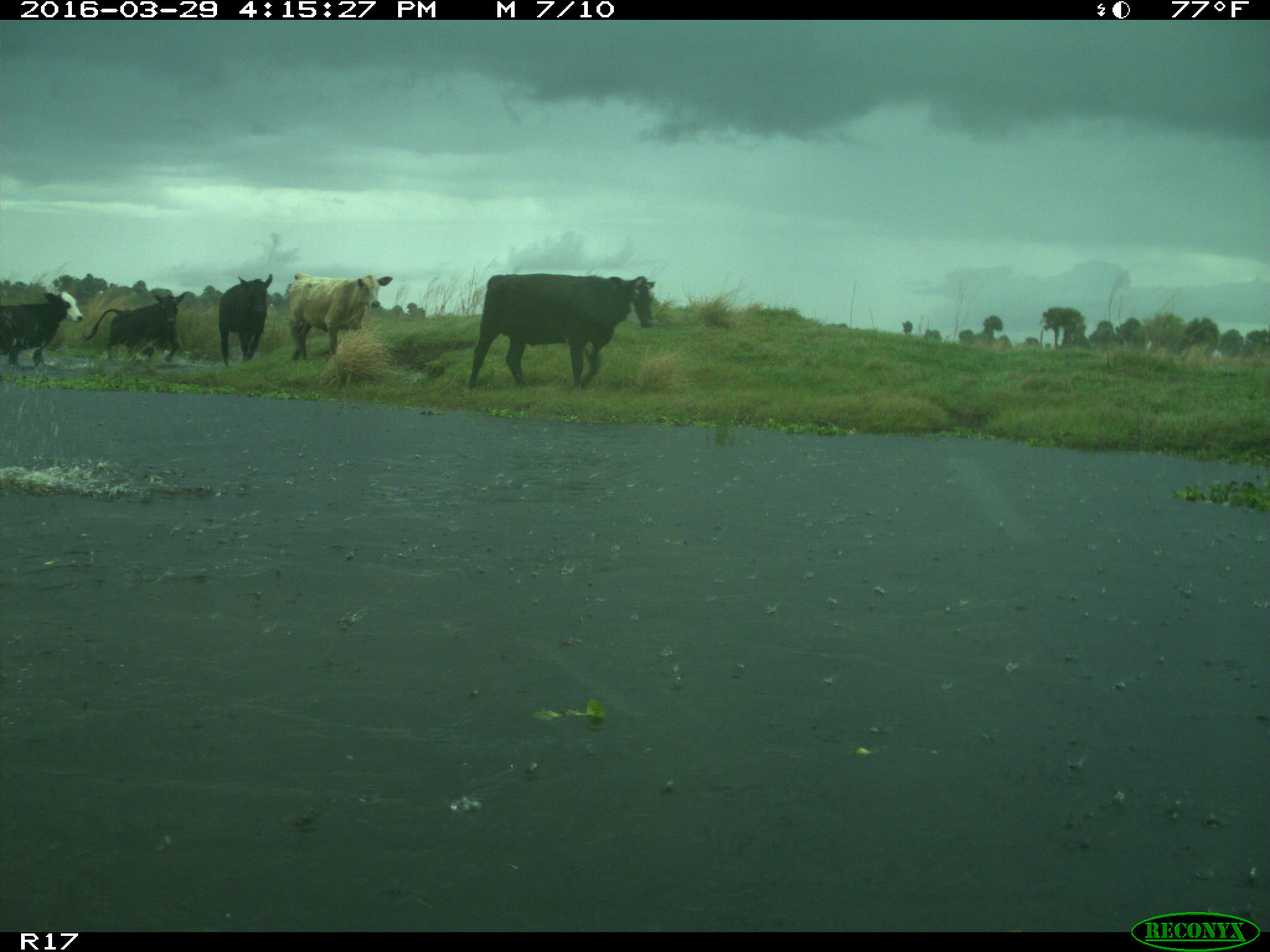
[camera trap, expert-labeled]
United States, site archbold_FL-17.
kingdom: Animalia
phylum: Chordata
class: Mammalia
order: Artiodactyla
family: Bovidae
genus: Bos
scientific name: Bos taurus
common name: domestic cow